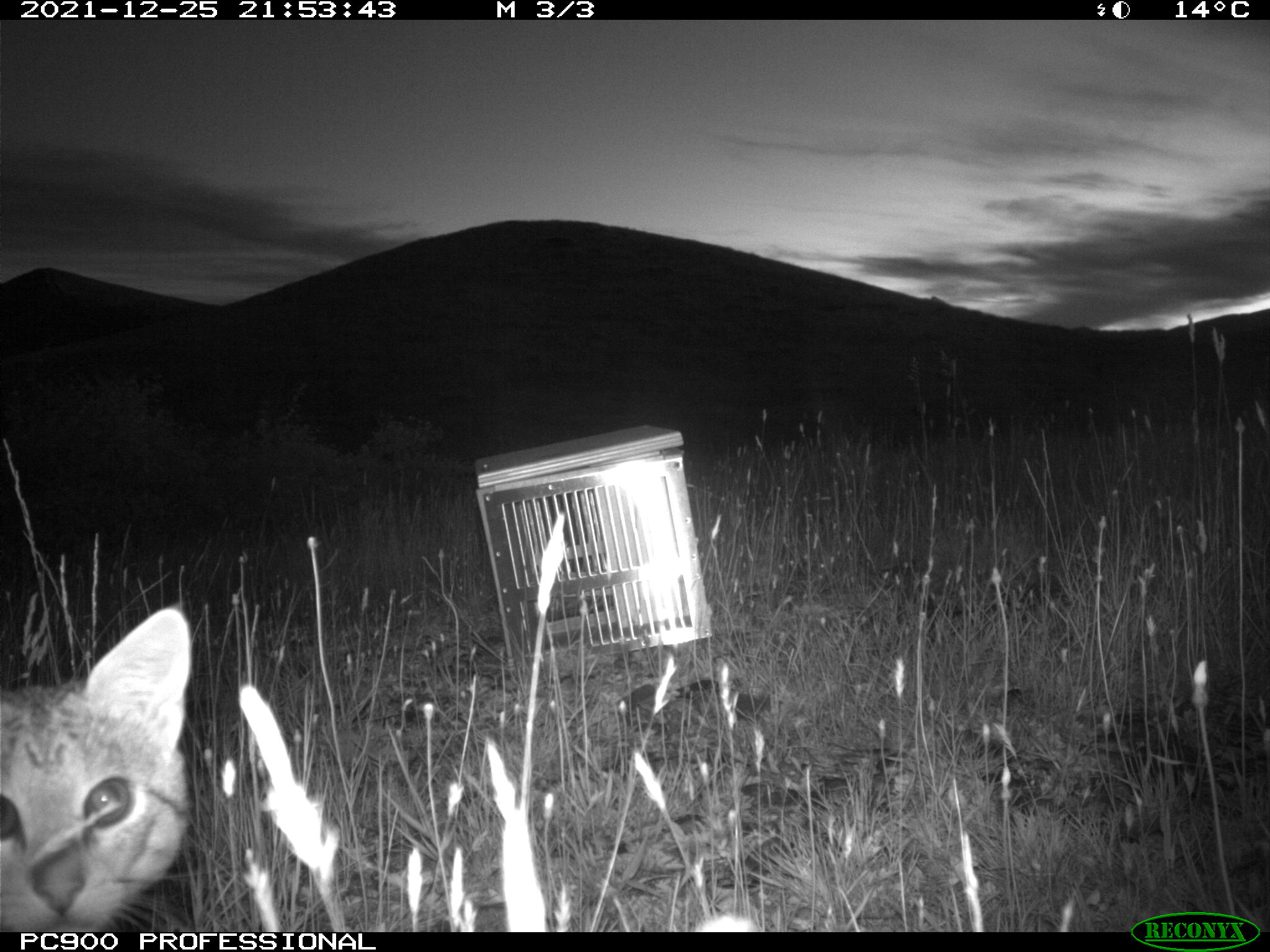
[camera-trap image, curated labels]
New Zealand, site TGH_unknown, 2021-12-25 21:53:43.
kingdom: Animalia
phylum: Chordata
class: Mammalia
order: Carnivora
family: Felidae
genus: Felis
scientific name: Felis catus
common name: domestic cat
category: cat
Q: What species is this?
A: Cat (domestic cat) (Felis catus).